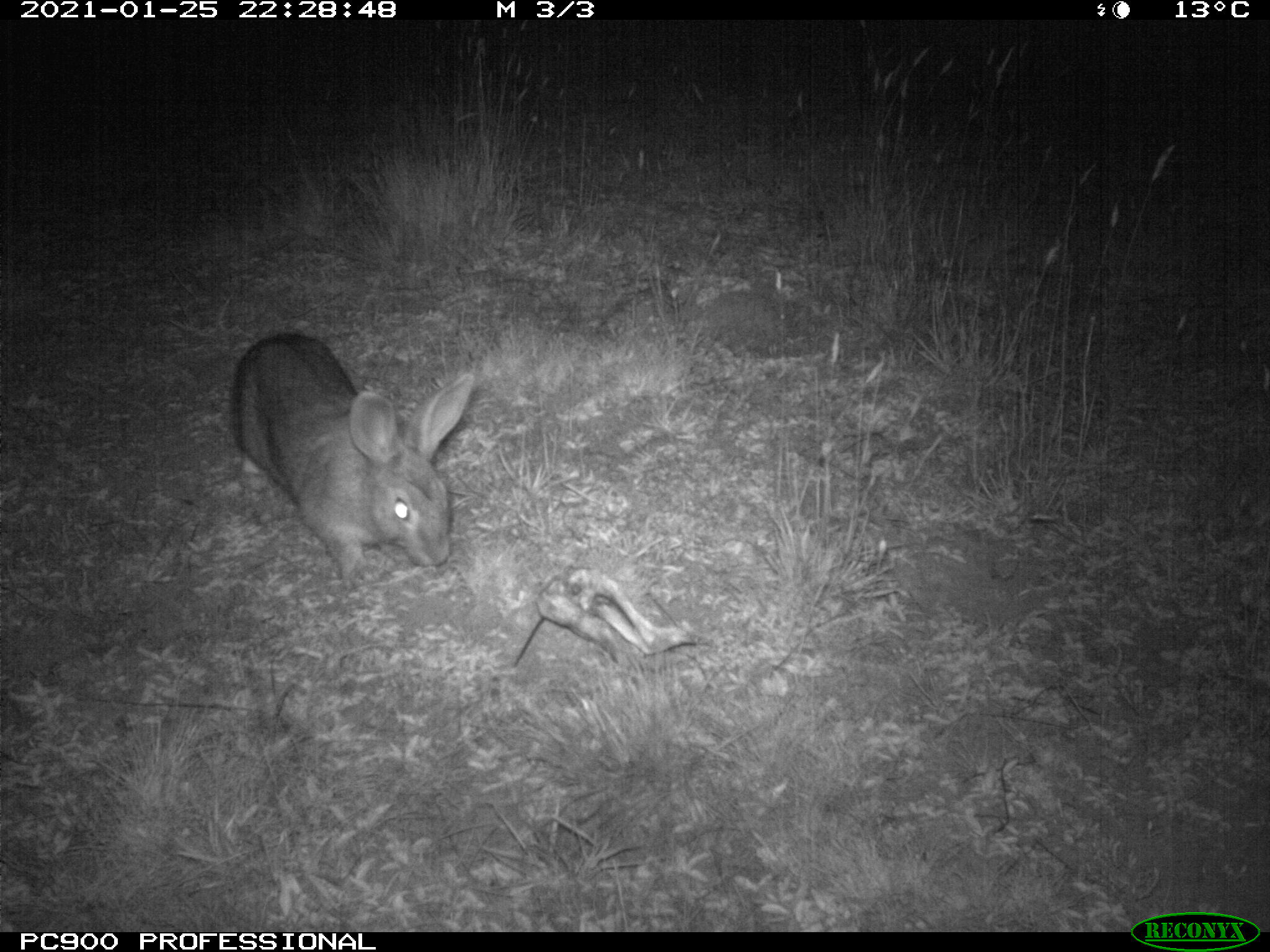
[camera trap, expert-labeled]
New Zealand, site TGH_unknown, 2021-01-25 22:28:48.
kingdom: Animalia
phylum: Chordata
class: Mammalia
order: Lagomorpha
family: Leporidae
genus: Oryctolagus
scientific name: Oryctolagus cuniculus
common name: european rabbit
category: rabbit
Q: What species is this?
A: Rabbit (european rabbit) (Oryctolagus cuniculus).